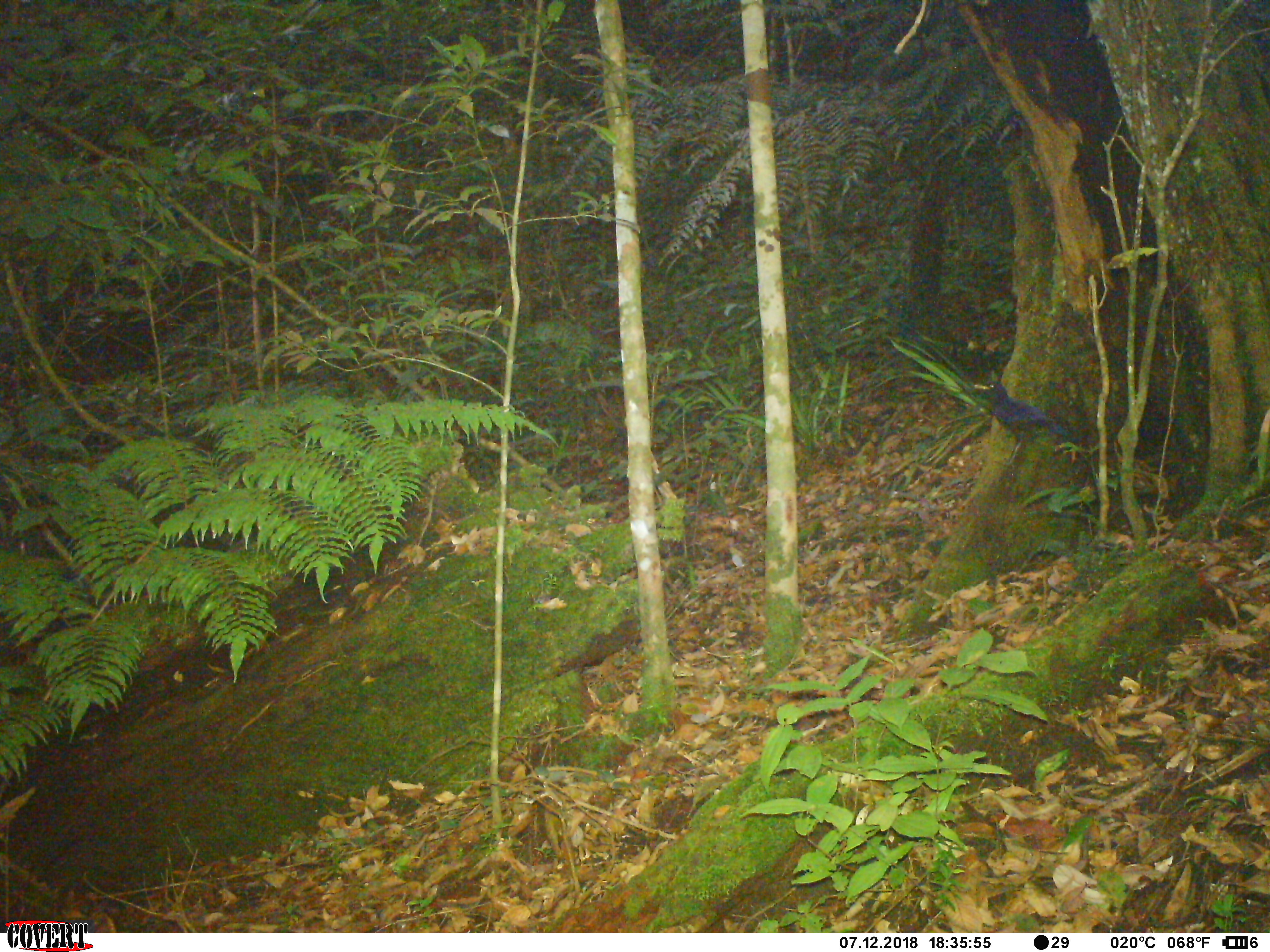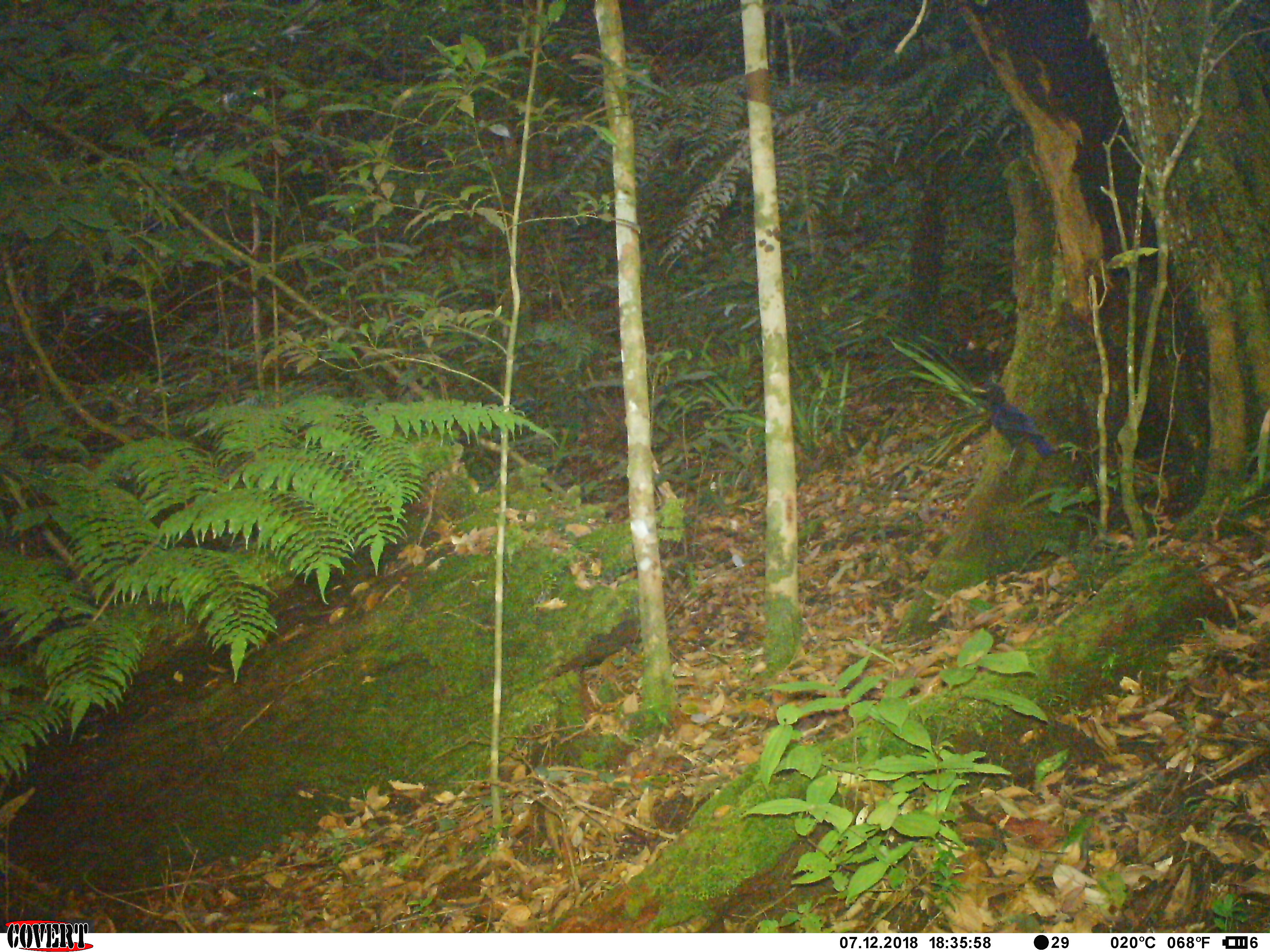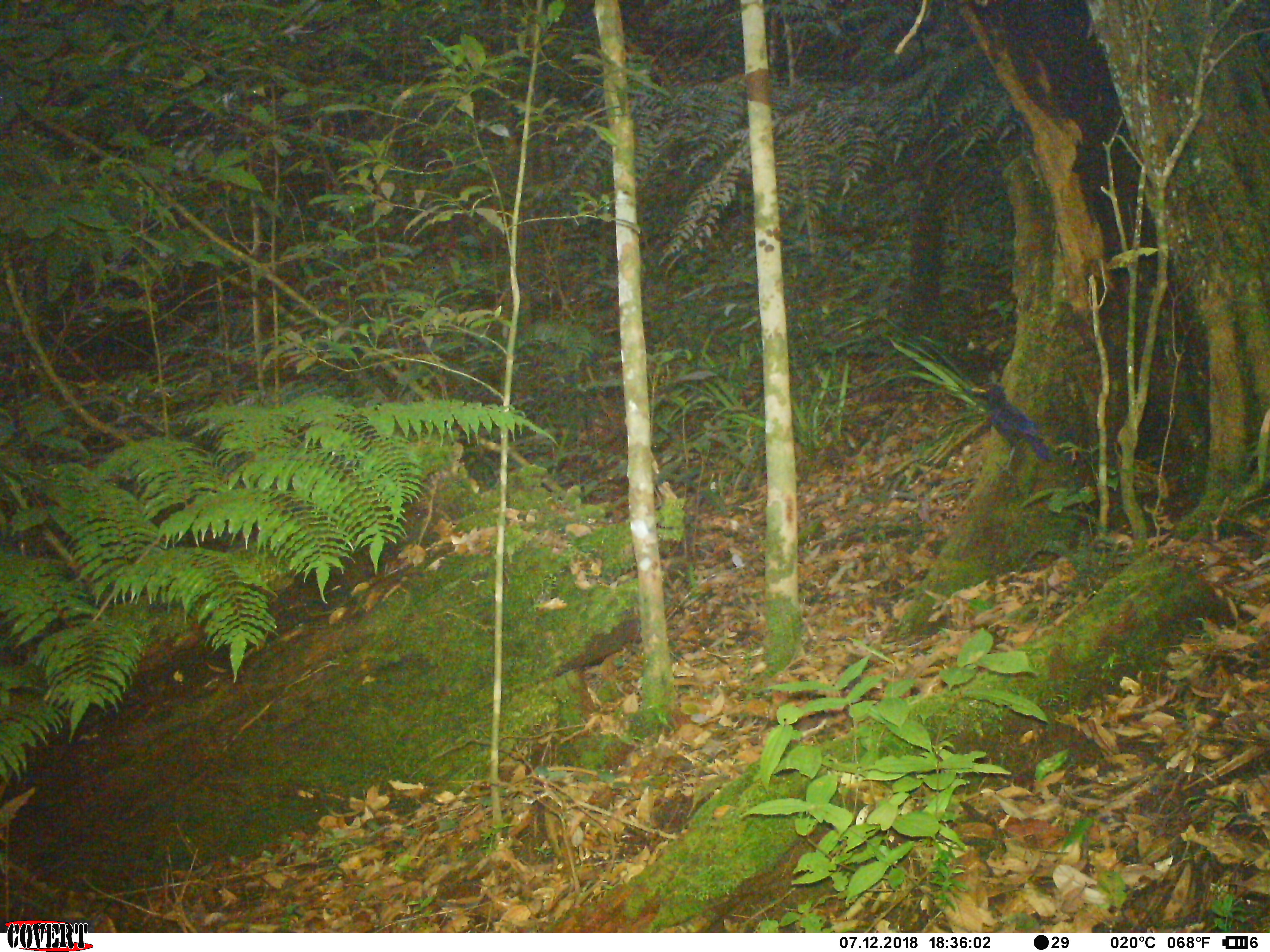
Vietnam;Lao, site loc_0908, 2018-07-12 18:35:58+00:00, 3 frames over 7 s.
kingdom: Animalia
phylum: Chordata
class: Aves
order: Passeriformes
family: Muscicapidae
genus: Myophonus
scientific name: Myophonus caeruleus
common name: blue whistling thrush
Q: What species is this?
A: Blue whistling thrush (Myophonus caeruleus).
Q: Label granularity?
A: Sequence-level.